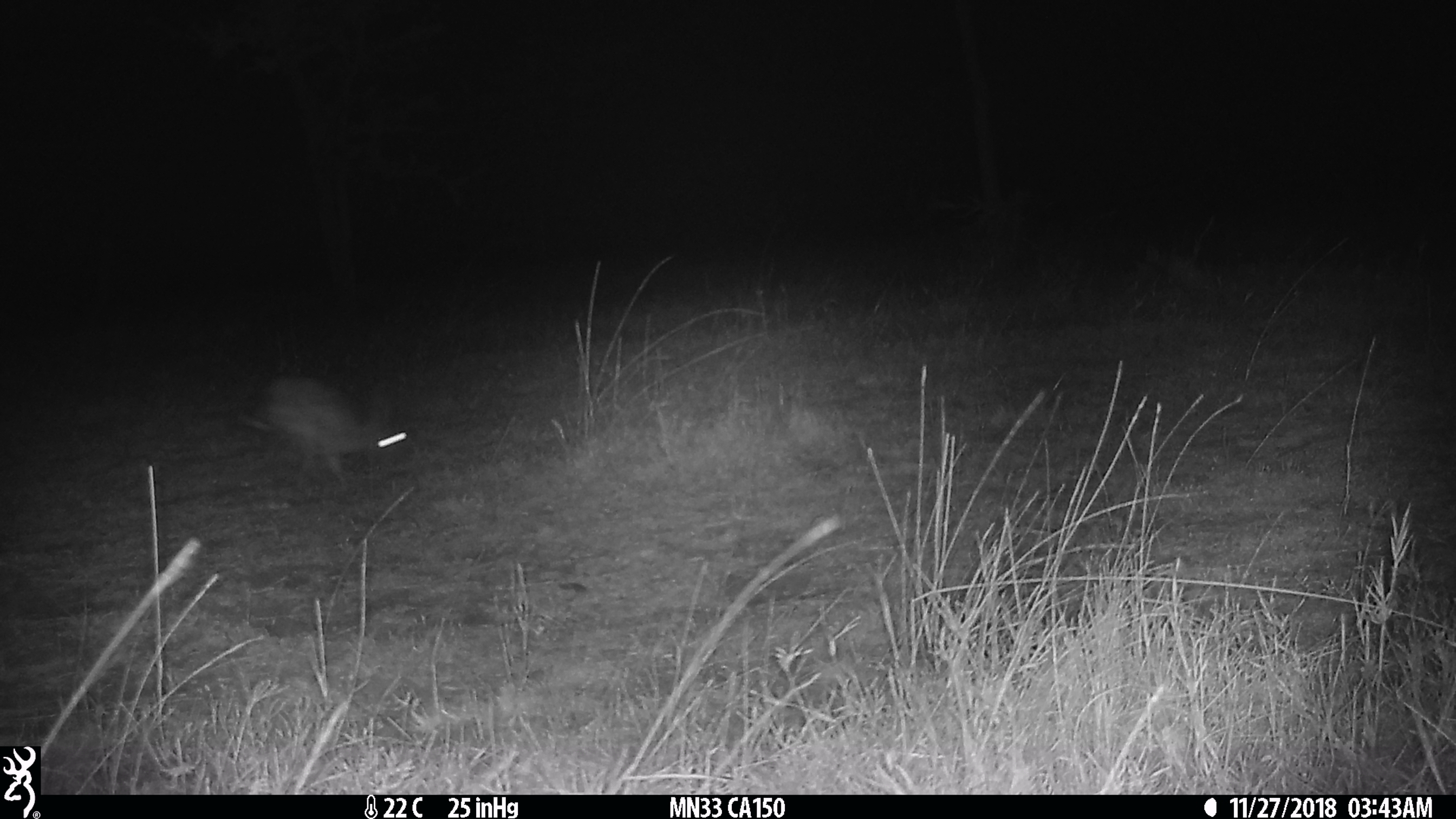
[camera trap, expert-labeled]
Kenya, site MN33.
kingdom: Animalia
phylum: Chordata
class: Mammalia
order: Lagomorpha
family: Leporidae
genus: Lepus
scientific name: Lepus capensis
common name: cape hare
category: hare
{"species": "hare (cape hare) (Lepus capensis)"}